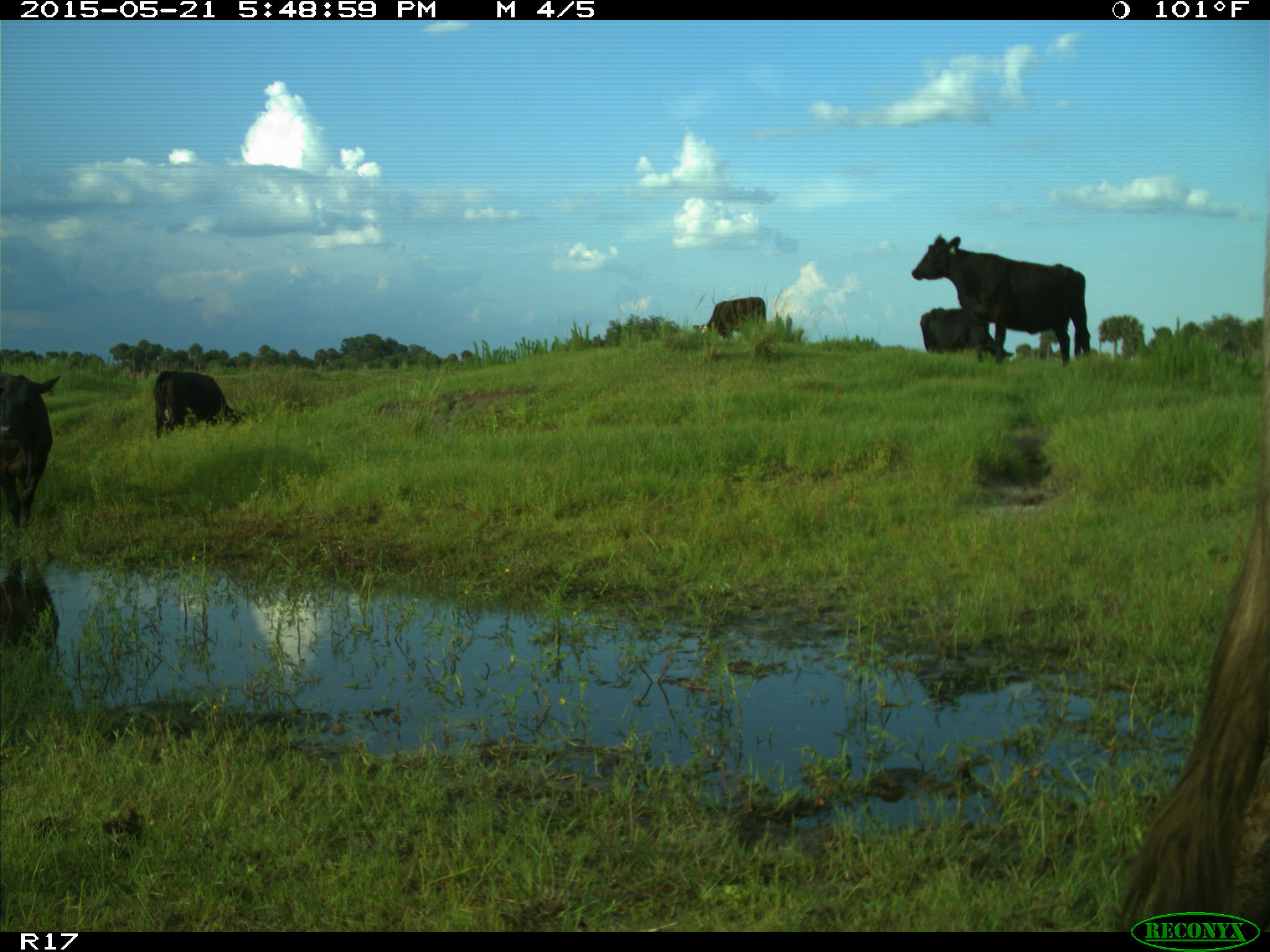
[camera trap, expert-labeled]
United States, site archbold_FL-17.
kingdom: Animalia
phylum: Chordata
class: Mammalia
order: Artiodactyla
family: Bovidae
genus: Bos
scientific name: Bos taurus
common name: domestic cow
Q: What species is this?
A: Bos taurus (domestic cow).